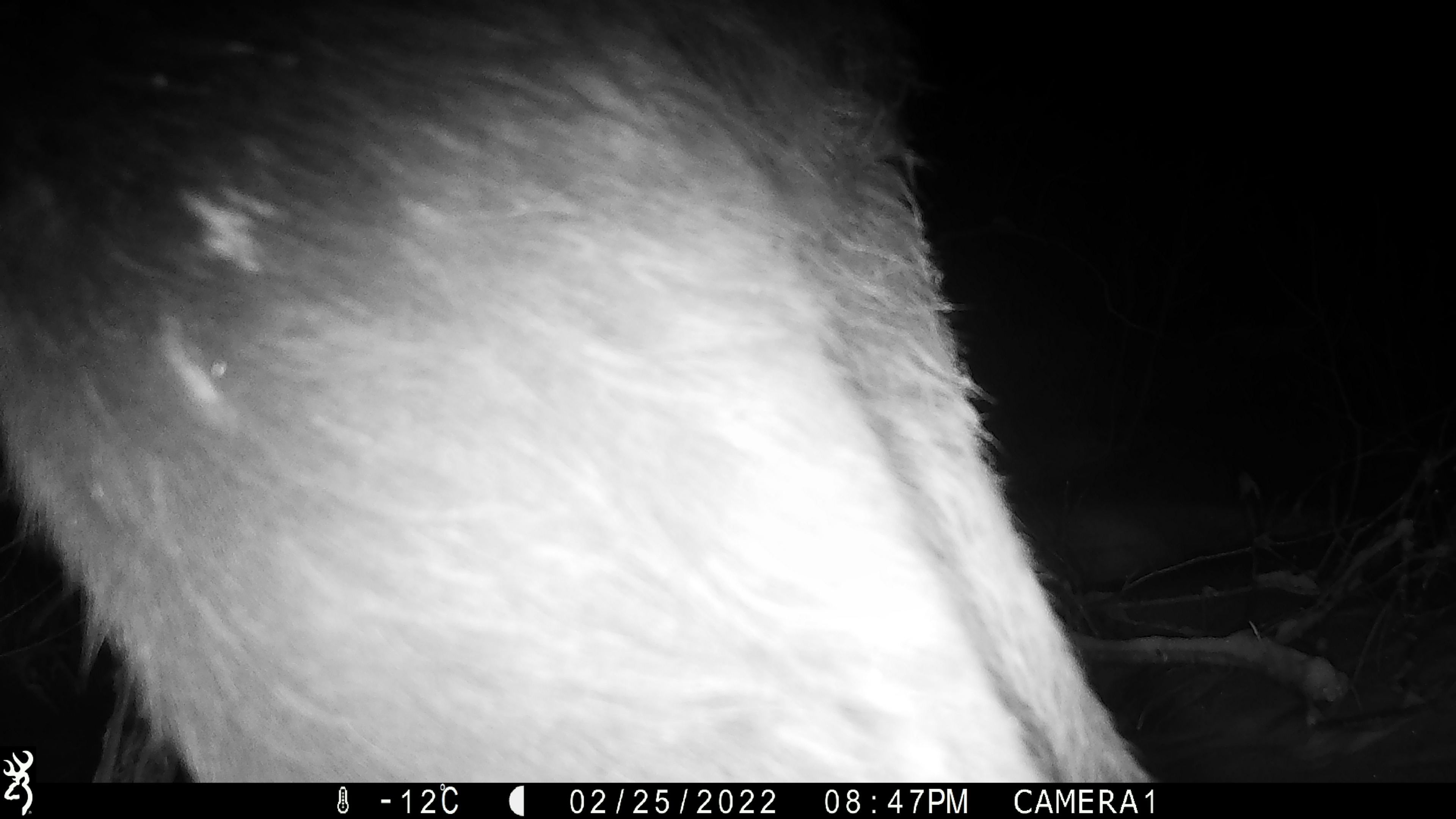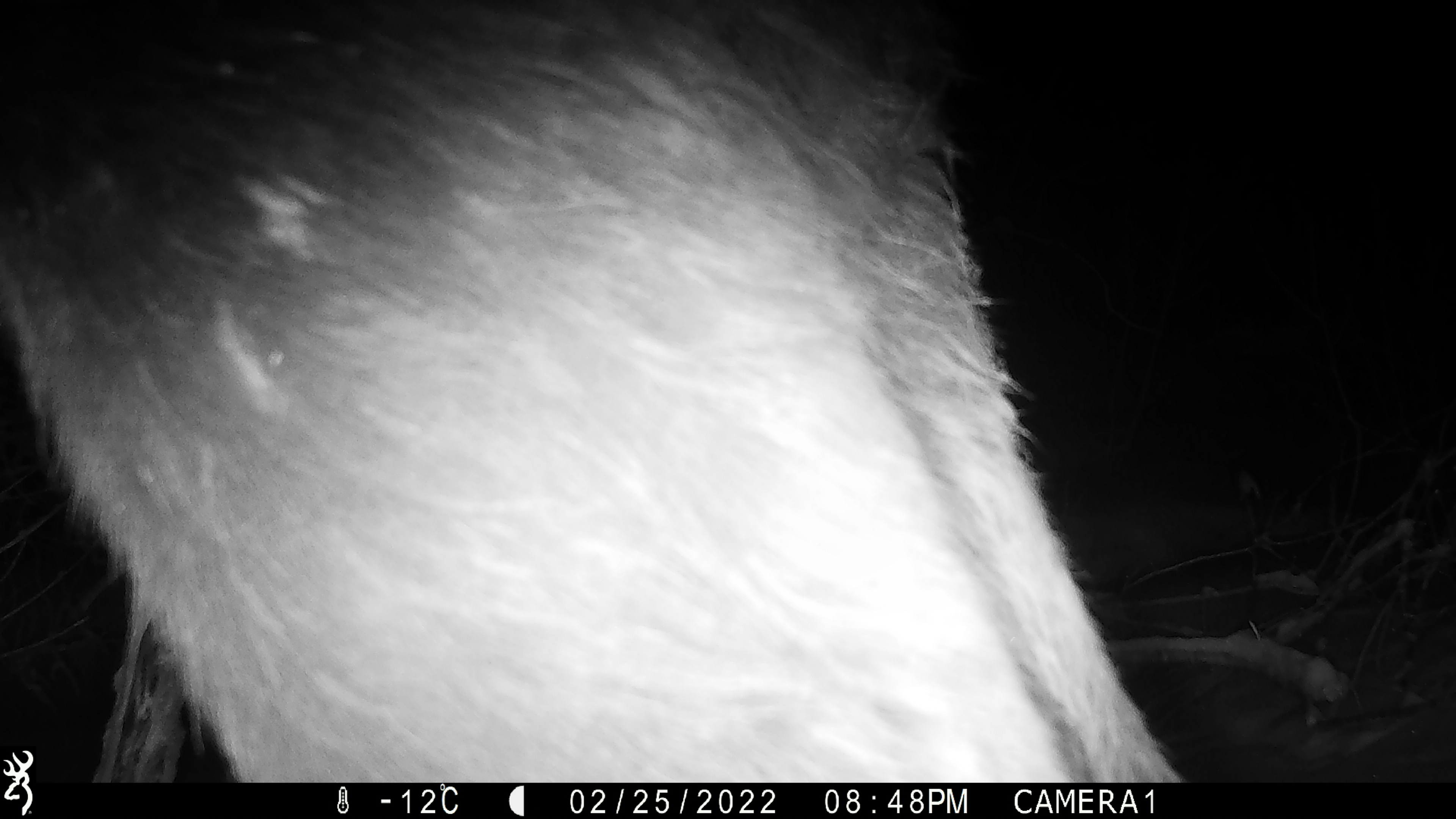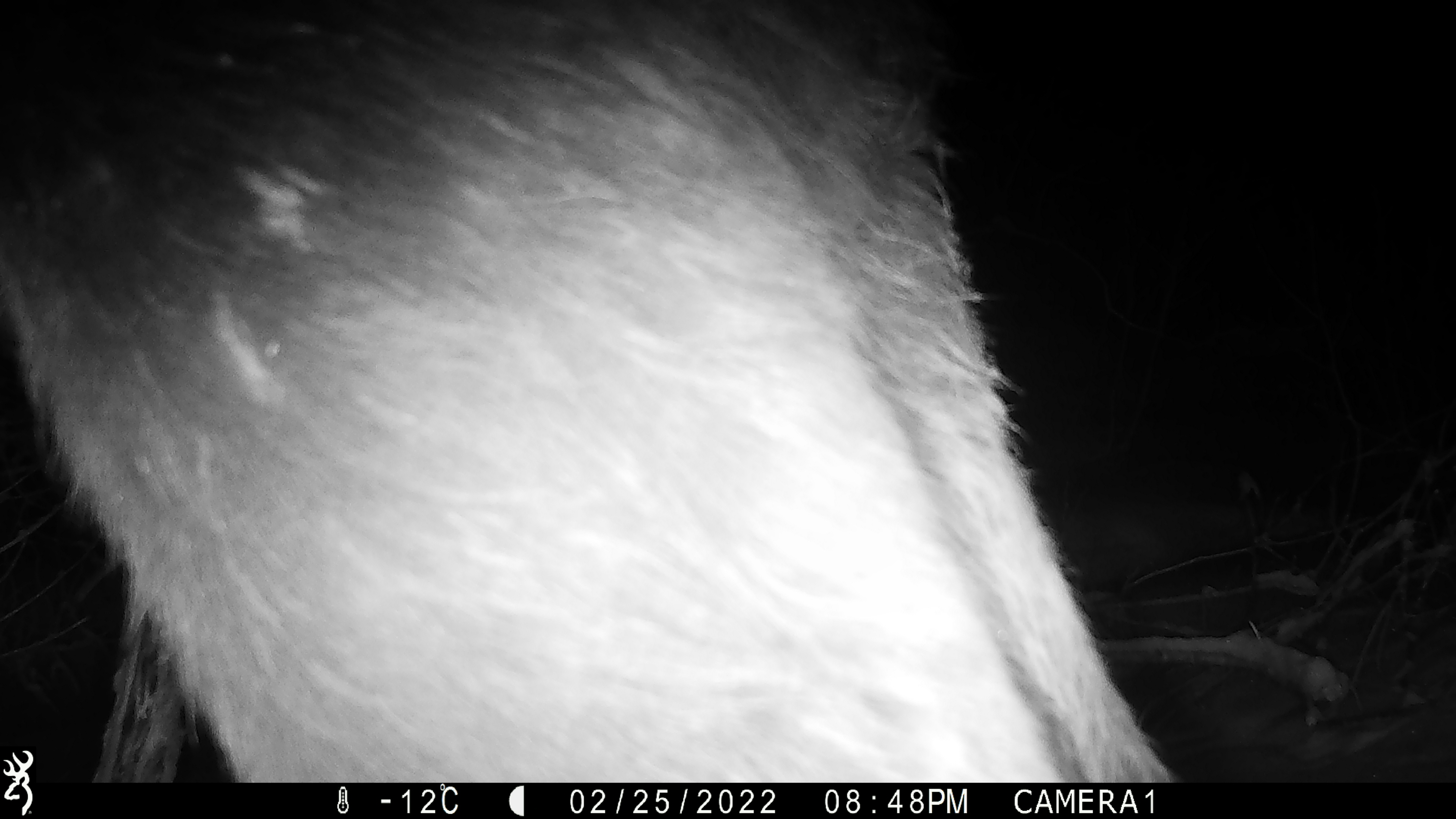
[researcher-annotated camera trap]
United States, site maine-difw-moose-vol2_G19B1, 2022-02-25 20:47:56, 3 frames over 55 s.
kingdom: Animalia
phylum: Chordata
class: Mammalia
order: Artiodactyla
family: Cervidae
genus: Alces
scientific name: Alces alces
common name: moose